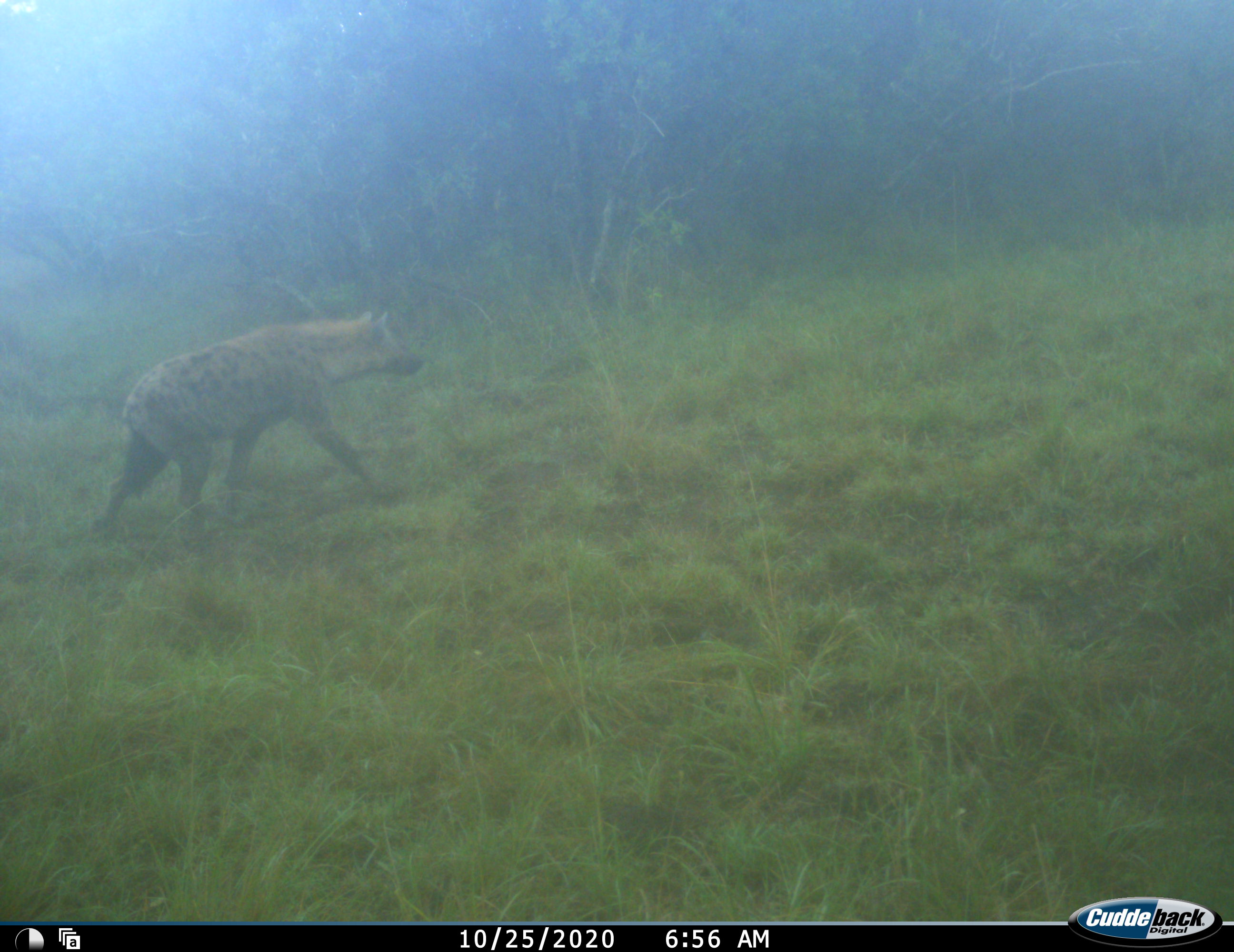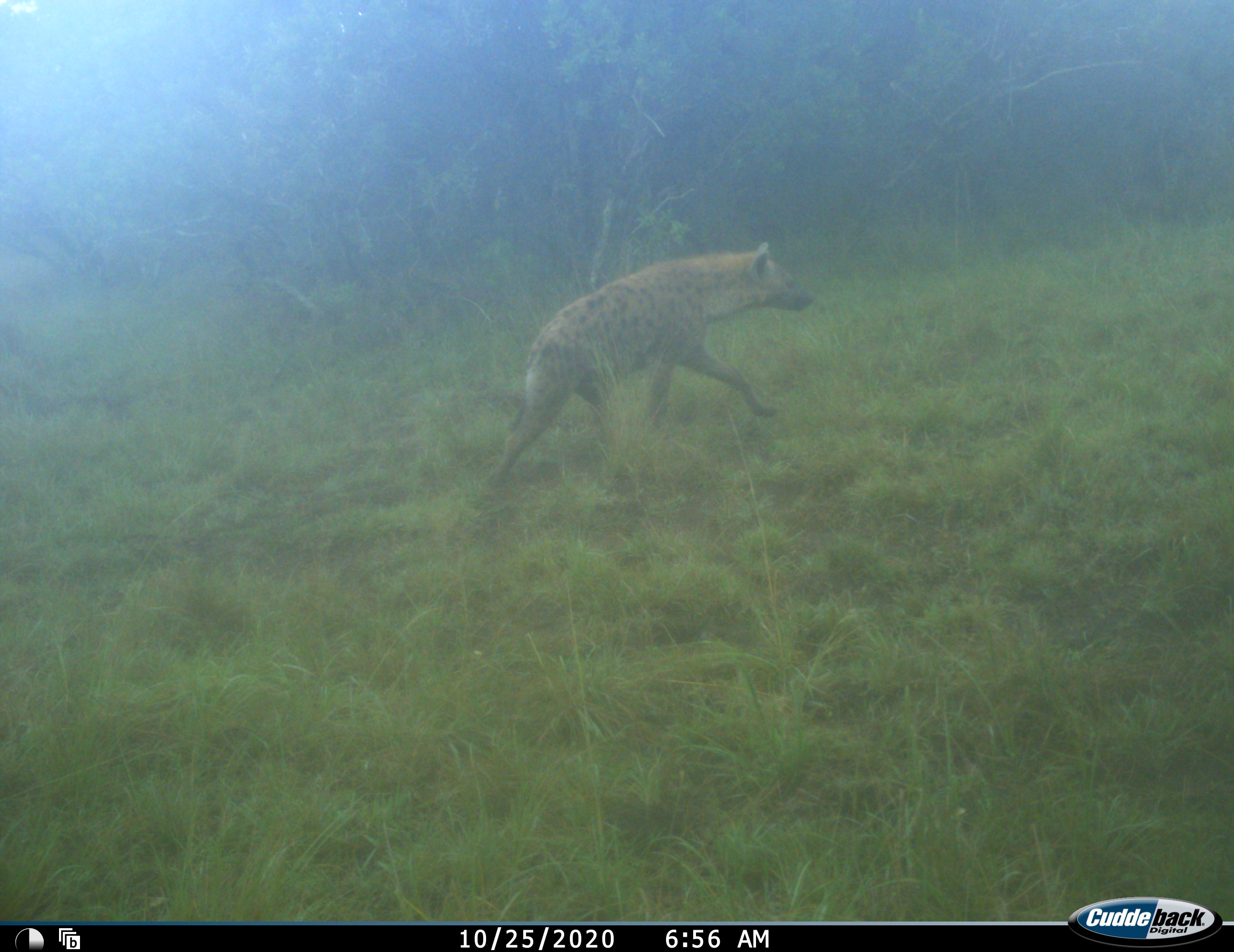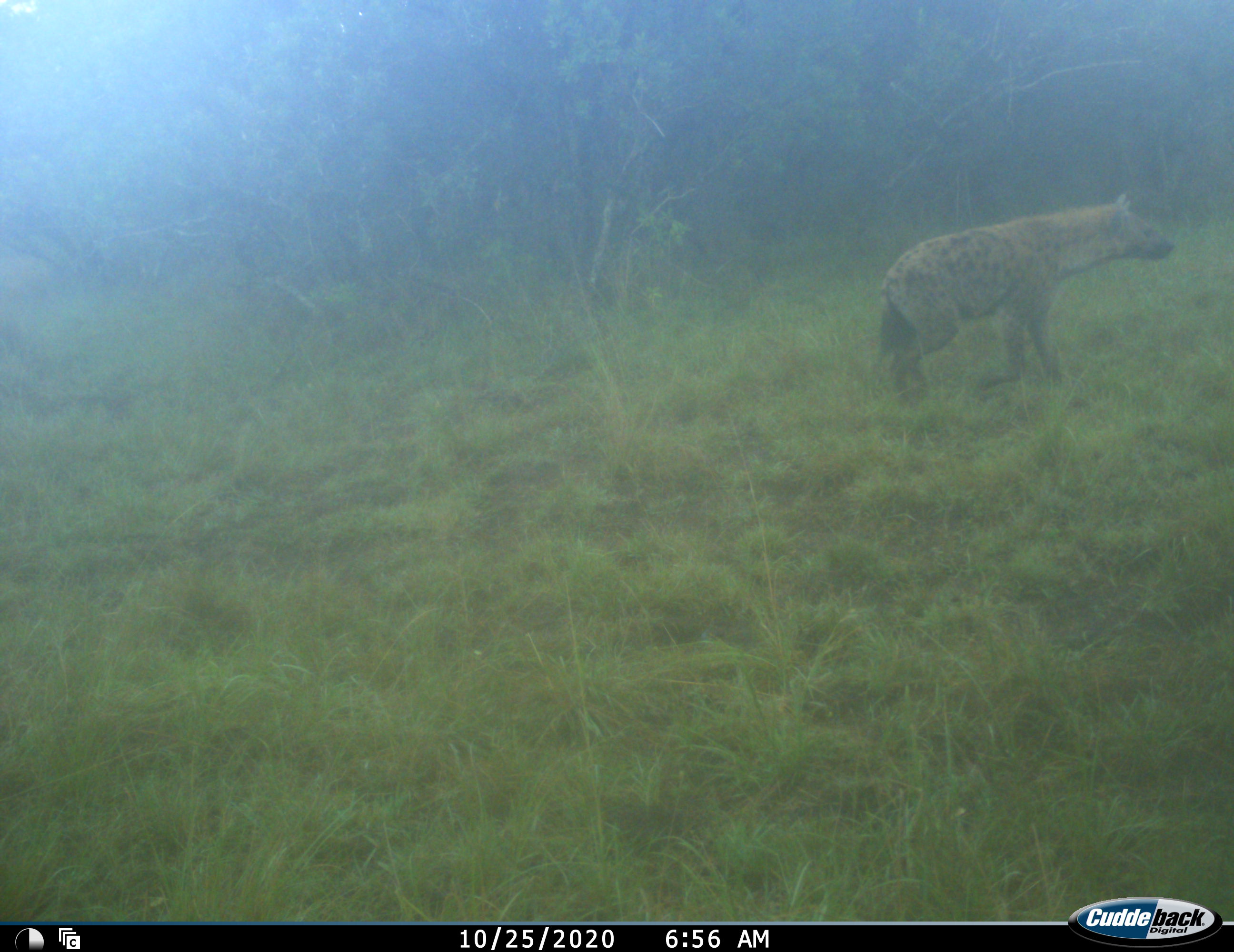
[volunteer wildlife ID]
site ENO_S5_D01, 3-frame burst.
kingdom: Animalia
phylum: Chordata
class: Mammalia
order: Carnivora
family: Hyaenidae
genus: Crocuta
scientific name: Crocuta crocuta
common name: spotted hyena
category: hyenaspotted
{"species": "hyenaspotted (spotted hyena) (Crocuta crocuta)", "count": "1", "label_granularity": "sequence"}